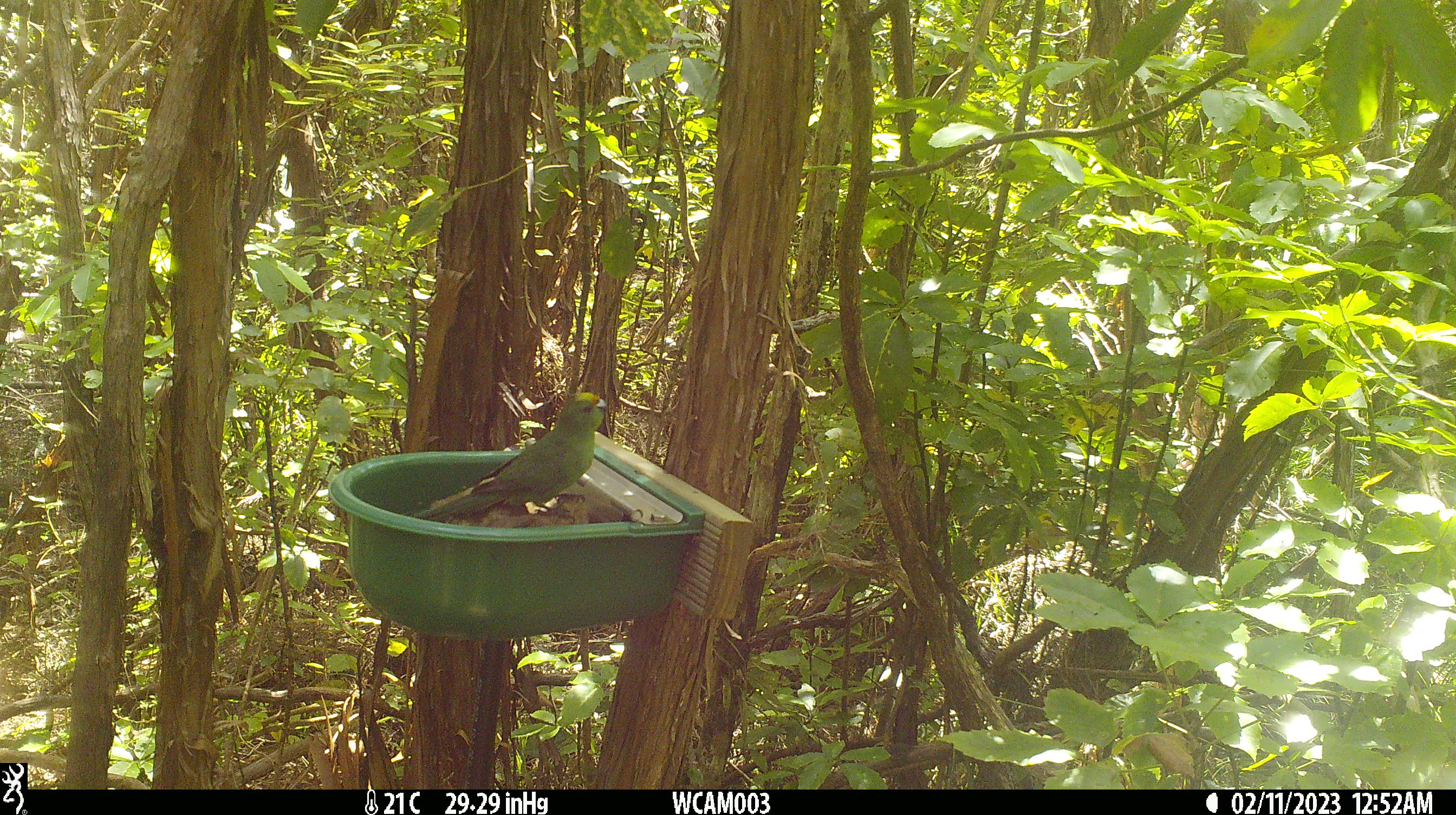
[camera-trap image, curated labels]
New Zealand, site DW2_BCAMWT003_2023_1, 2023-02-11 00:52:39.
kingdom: Animalia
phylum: Chordata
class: Aves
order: Psittaciformes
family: Psittaculidae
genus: Cyanoramphus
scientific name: Cyanoramphus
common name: parakeet